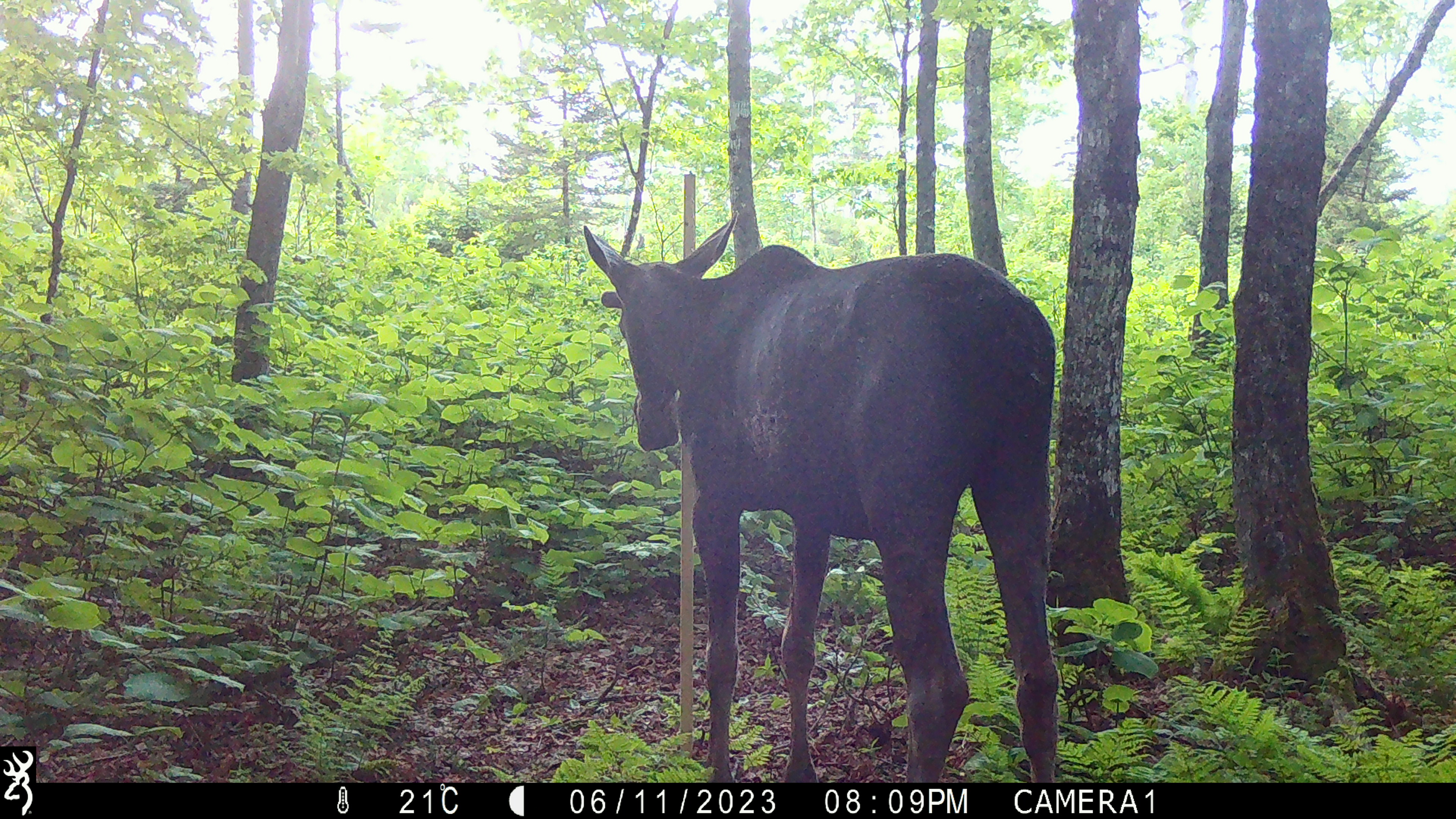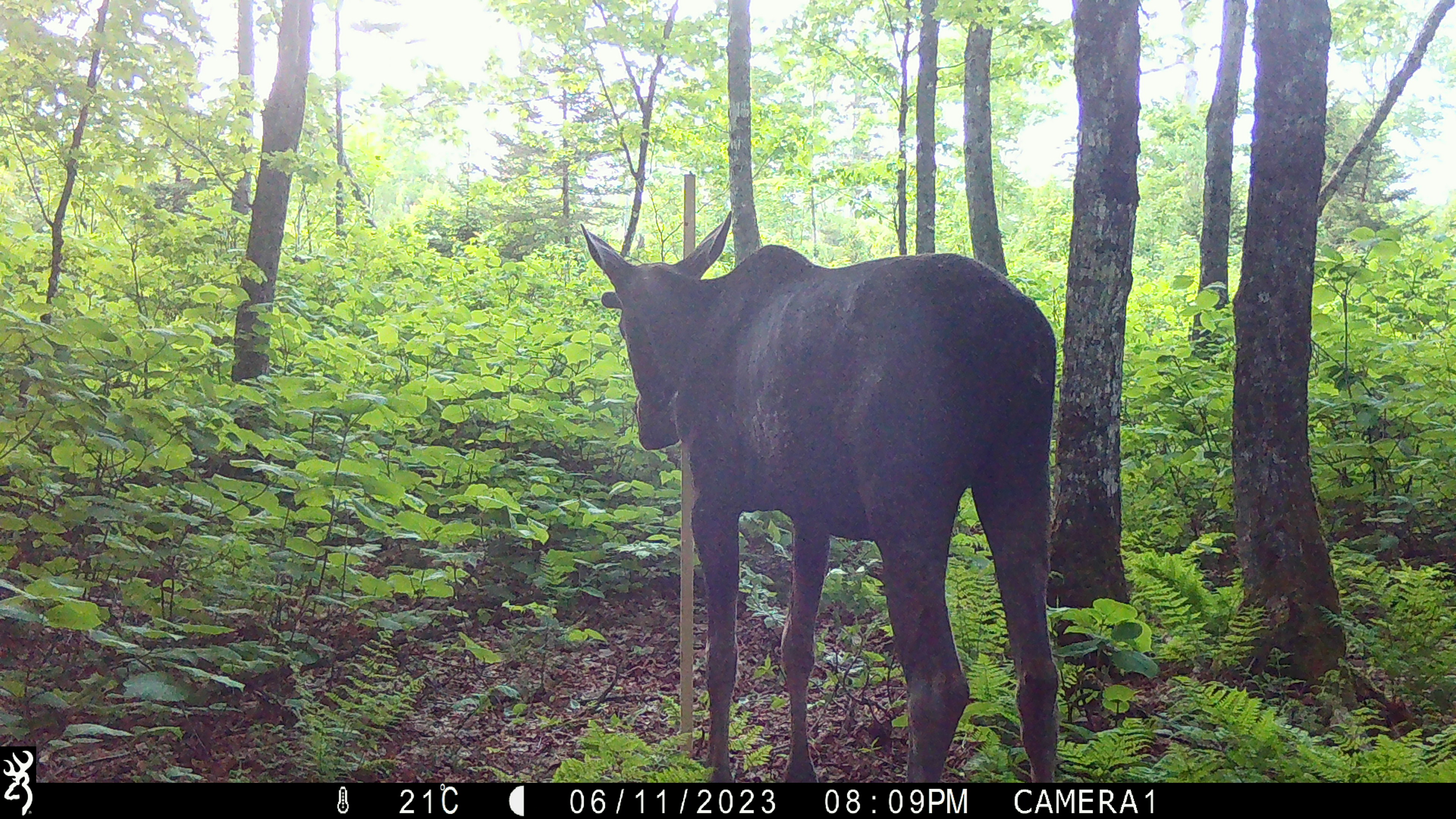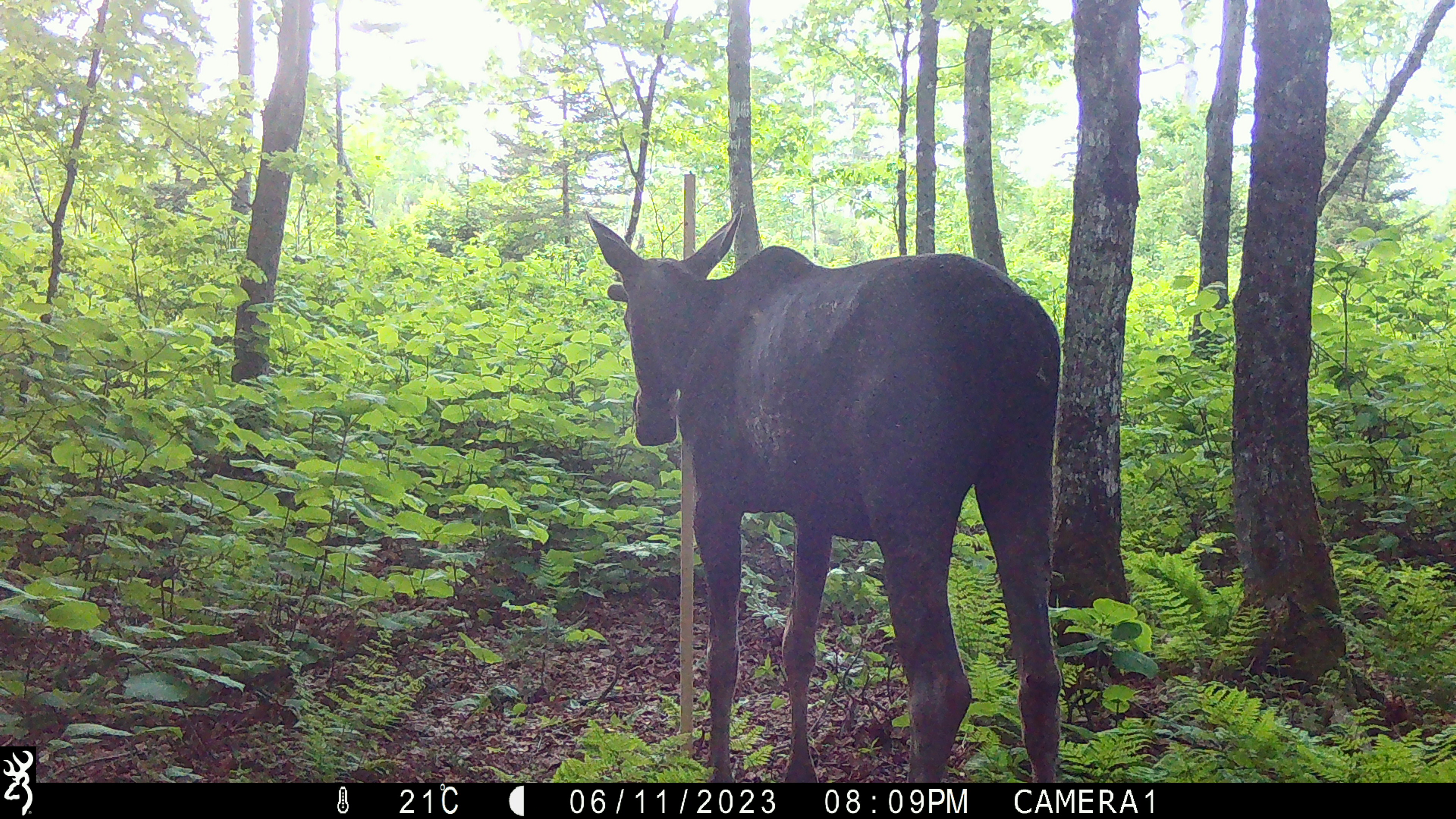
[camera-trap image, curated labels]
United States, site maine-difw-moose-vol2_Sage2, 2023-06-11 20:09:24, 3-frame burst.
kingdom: Animalia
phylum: Chordata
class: Mammalia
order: Artiodactyla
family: Cervidae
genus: Alces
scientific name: Alces alces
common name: moose